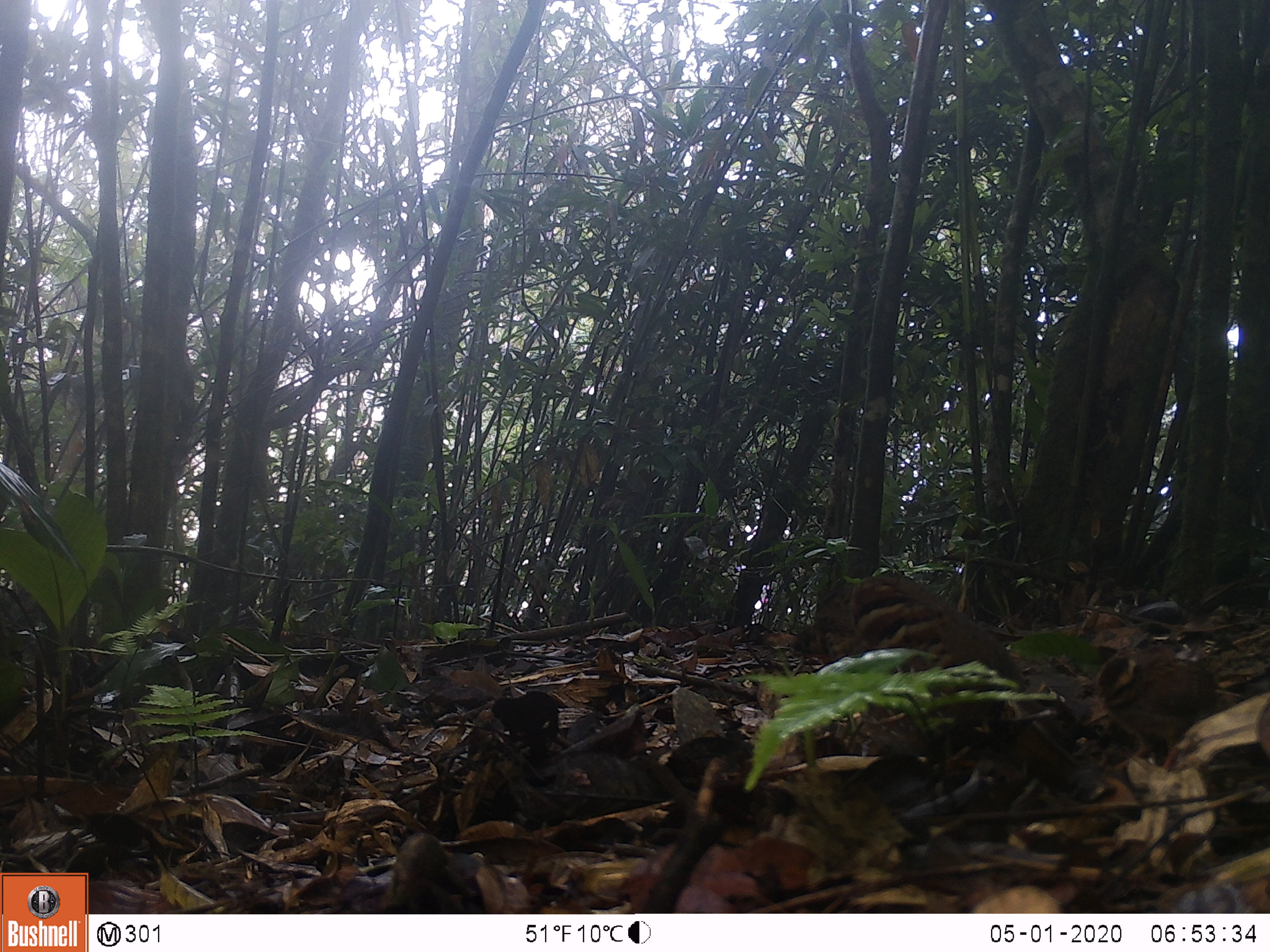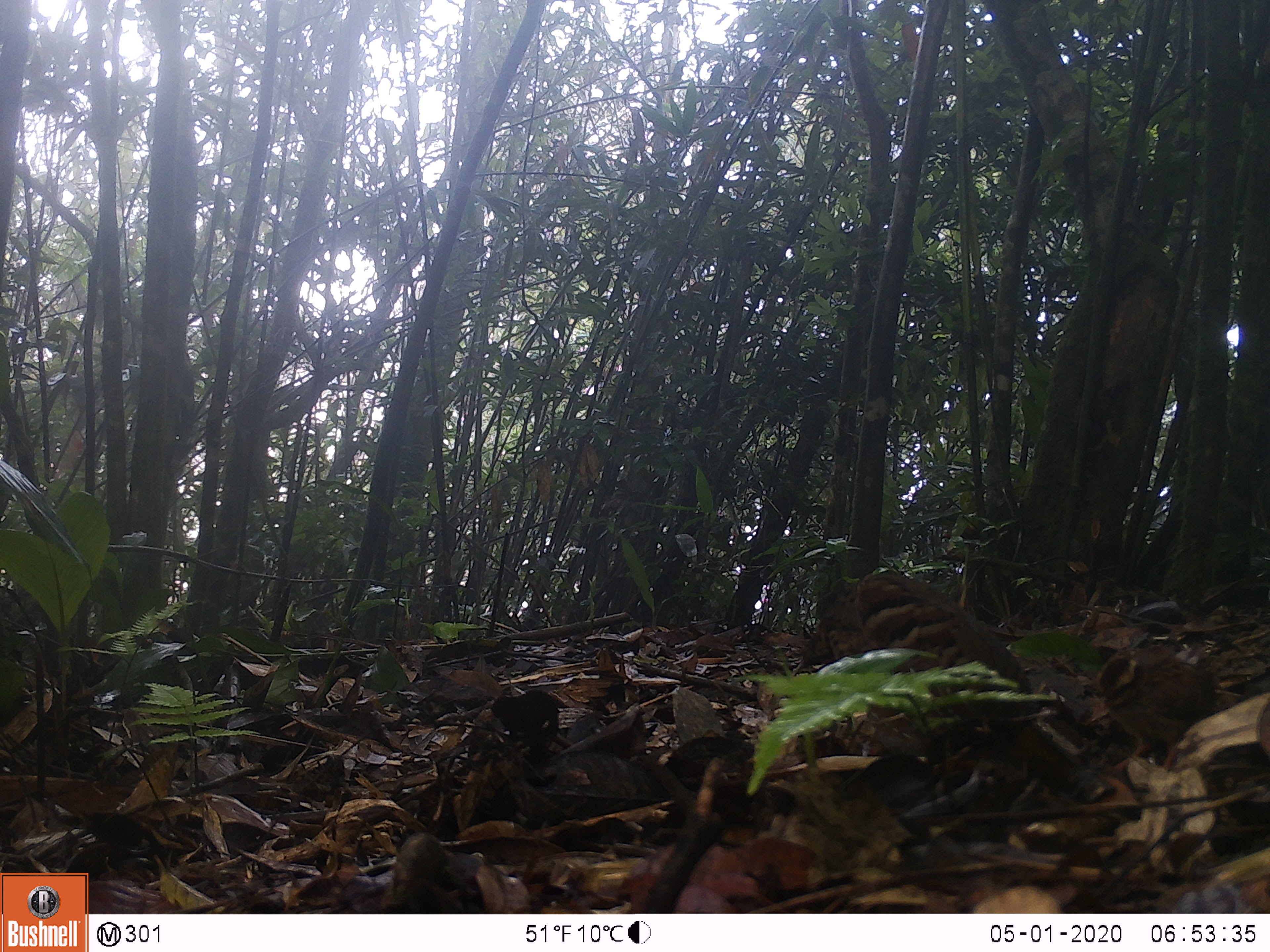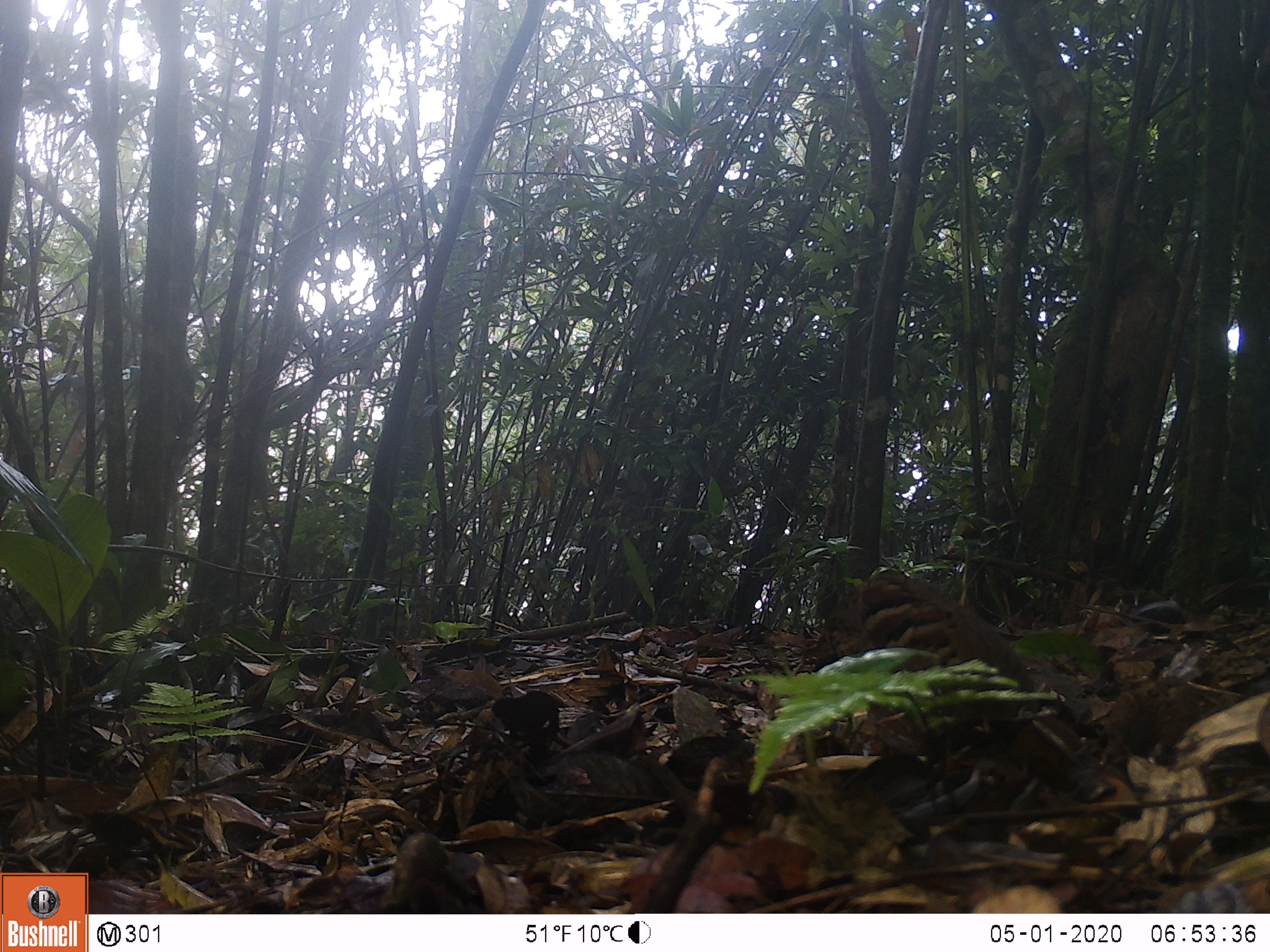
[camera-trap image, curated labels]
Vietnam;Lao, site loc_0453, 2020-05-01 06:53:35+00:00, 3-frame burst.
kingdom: Animalia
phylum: Chordata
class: Aves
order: Galliformes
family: Phasianidae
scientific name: Phasianidae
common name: partridge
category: unidentified partridge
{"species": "unidentified partridge (partridge) (Phasianidae)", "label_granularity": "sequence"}